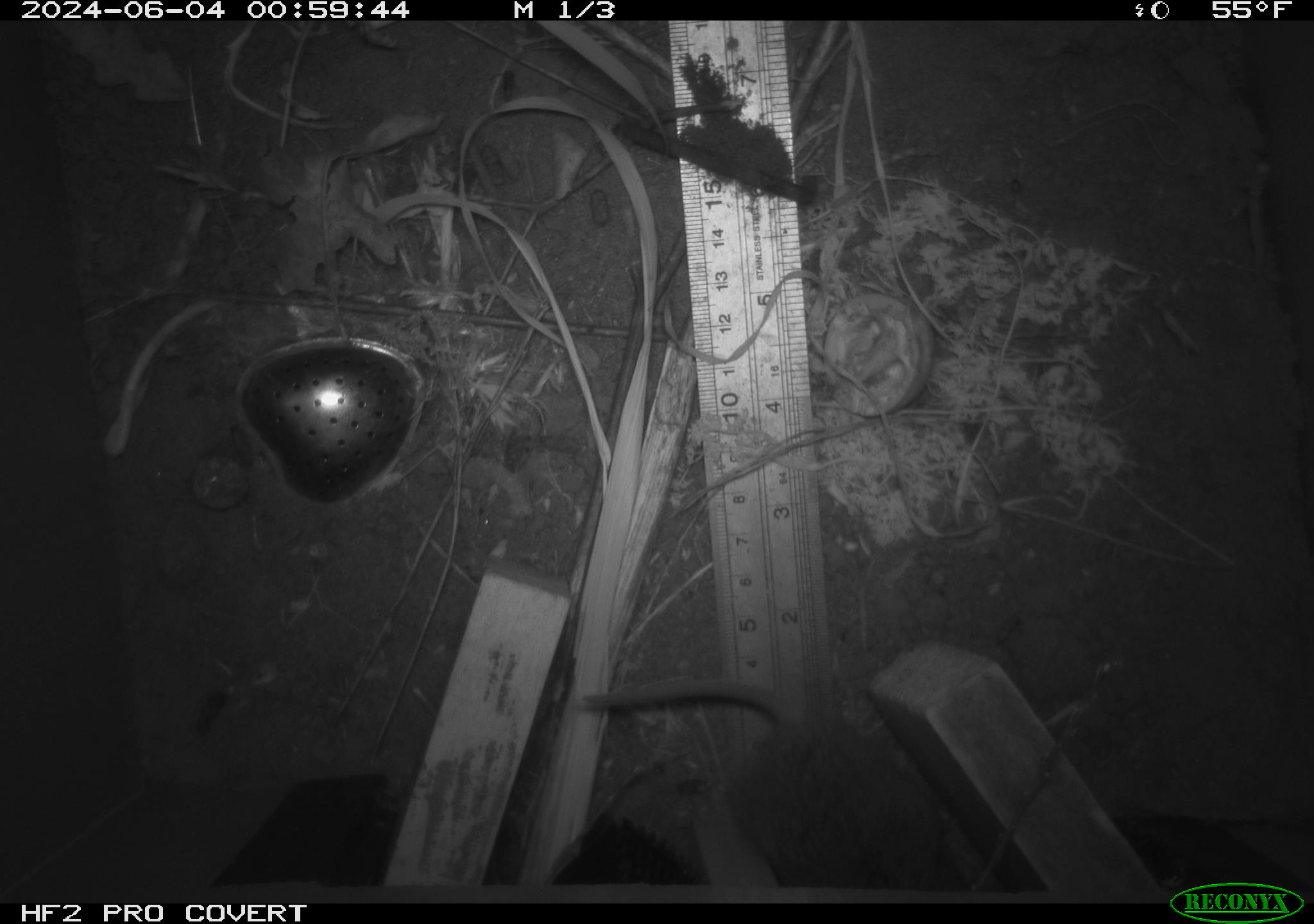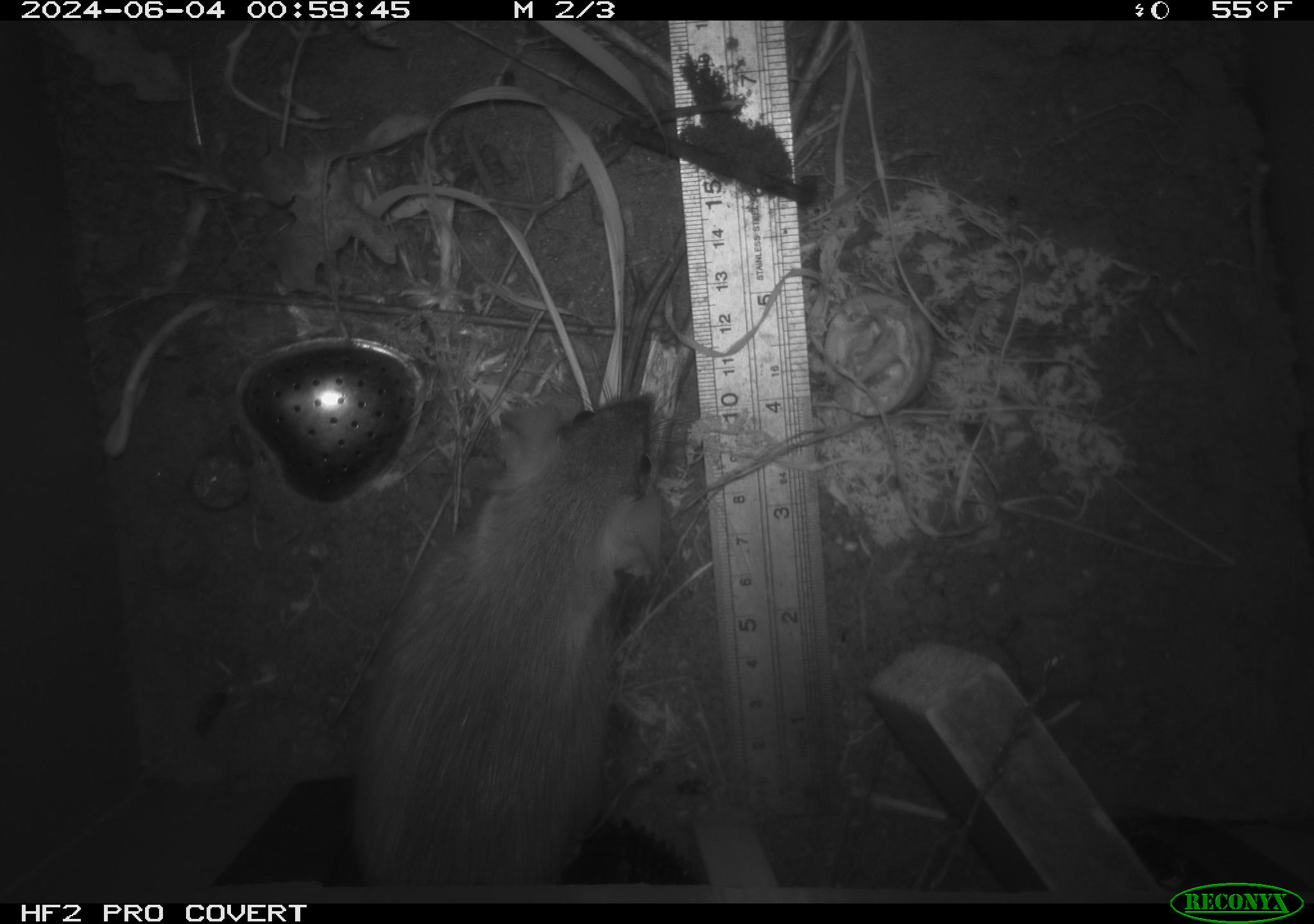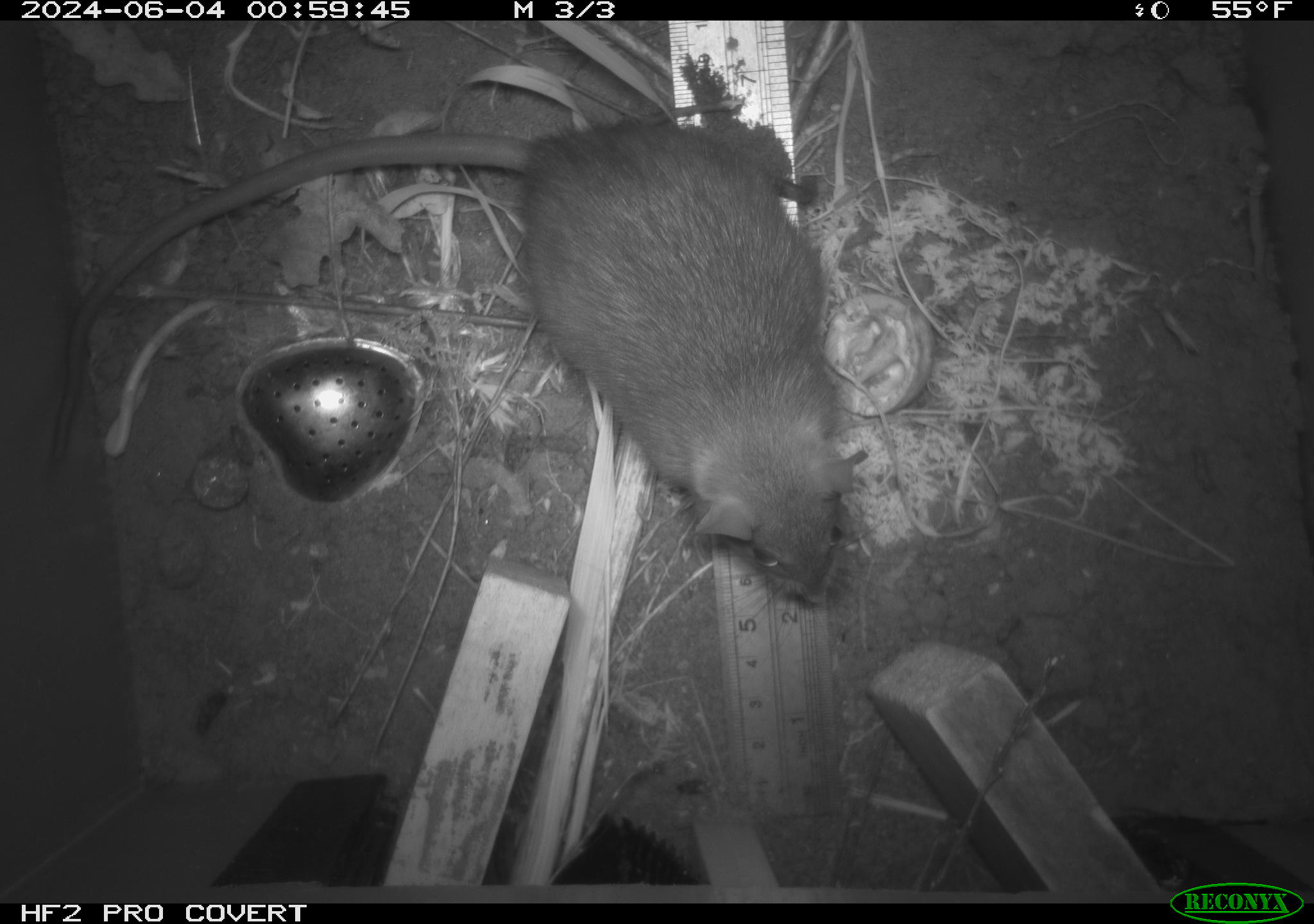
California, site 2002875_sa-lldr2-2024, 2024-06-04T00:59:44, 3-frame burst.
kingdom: Animalia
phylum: Chordata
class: Mammalia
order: Rodentia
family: Muridae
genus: Rattus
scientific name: Rattus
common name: rat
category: rattus species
Rattus species (rat) (Rattus).